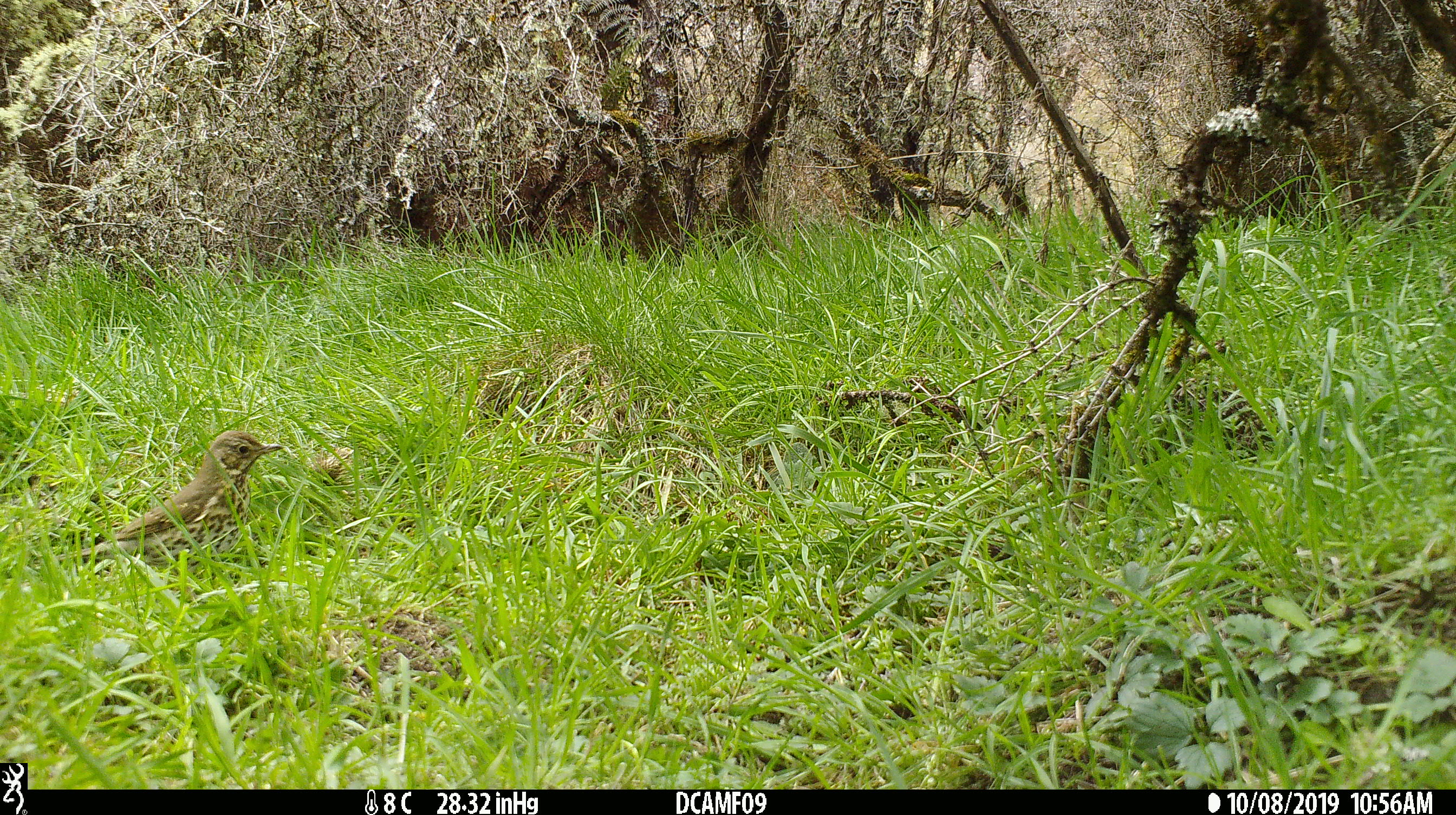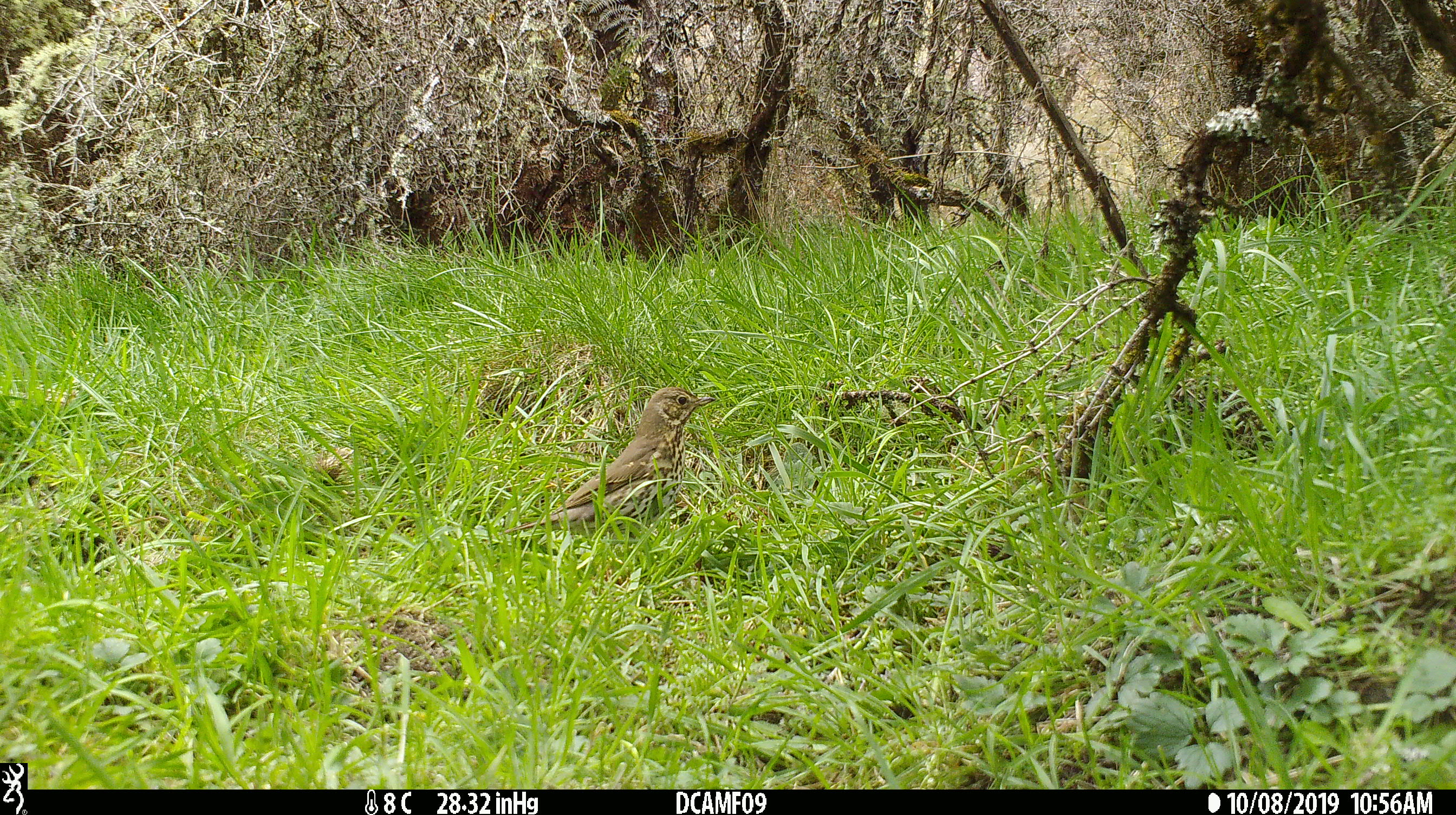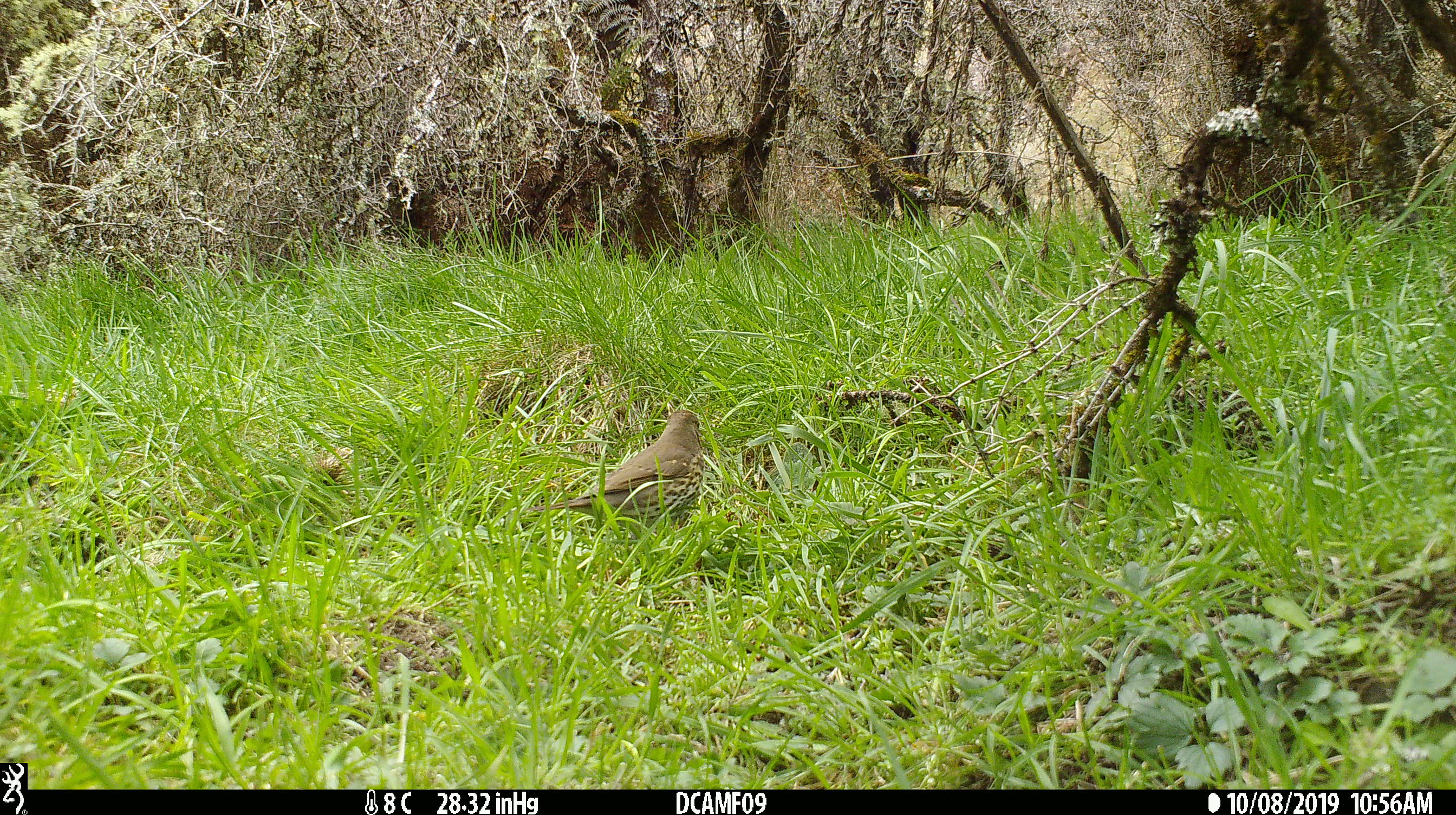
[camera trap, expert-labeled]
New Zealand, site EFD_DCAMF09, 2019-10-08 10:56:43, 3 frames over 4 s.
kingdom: Animalia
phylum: Chordata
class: Aves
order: Passeriformes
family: Turdidae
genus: Turdus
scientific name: Turdus philomelos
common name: song thrush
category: thrush